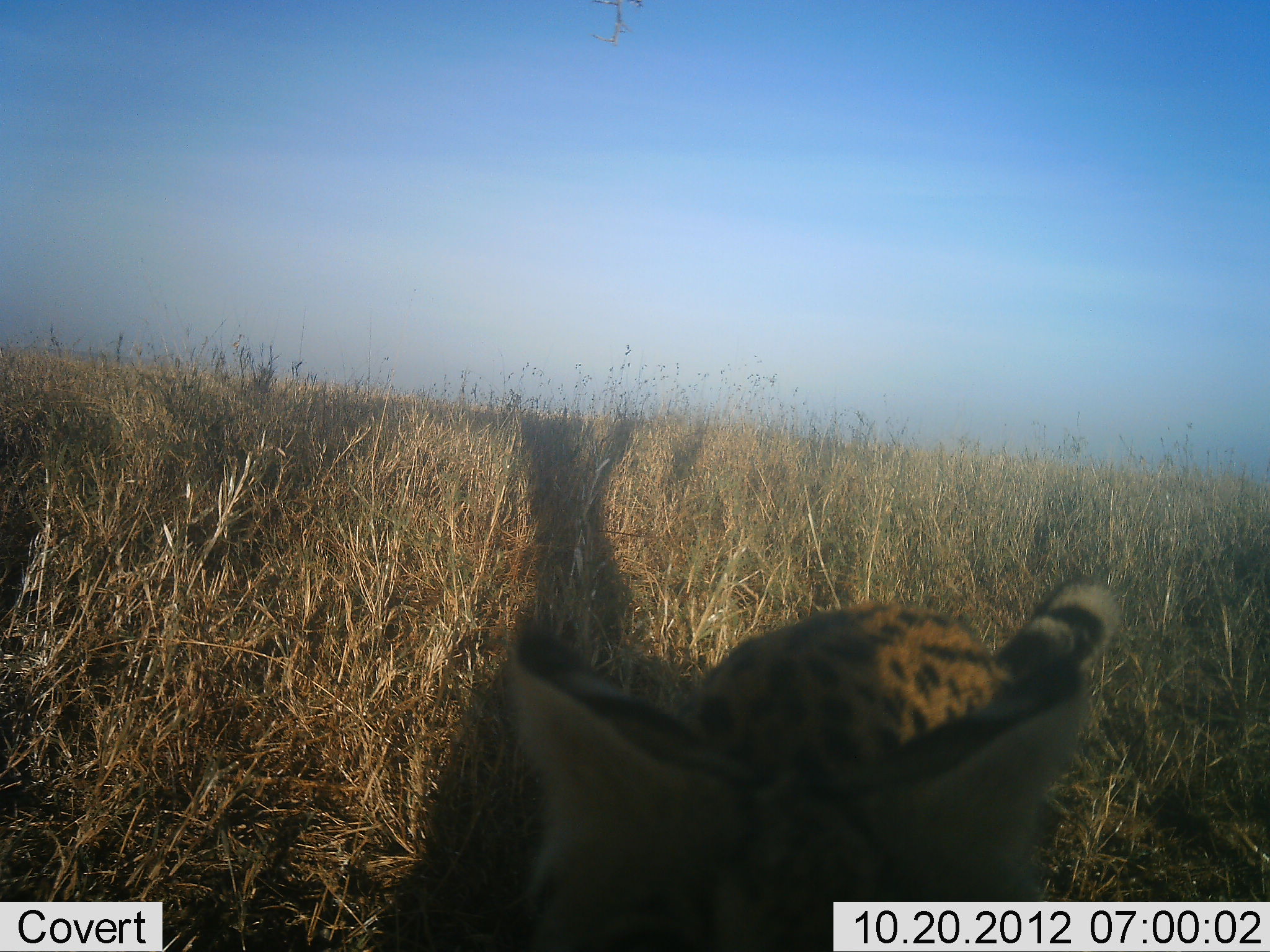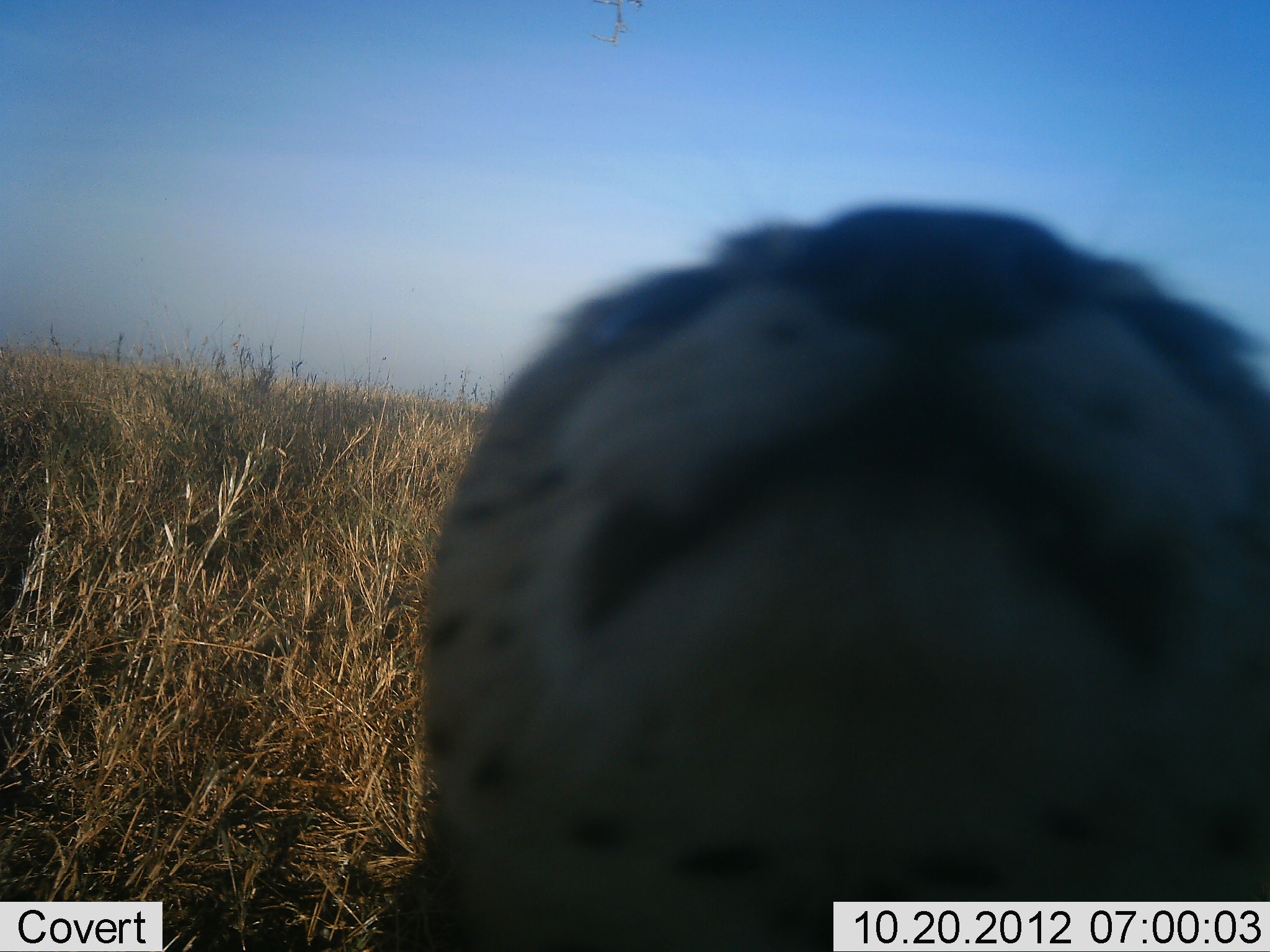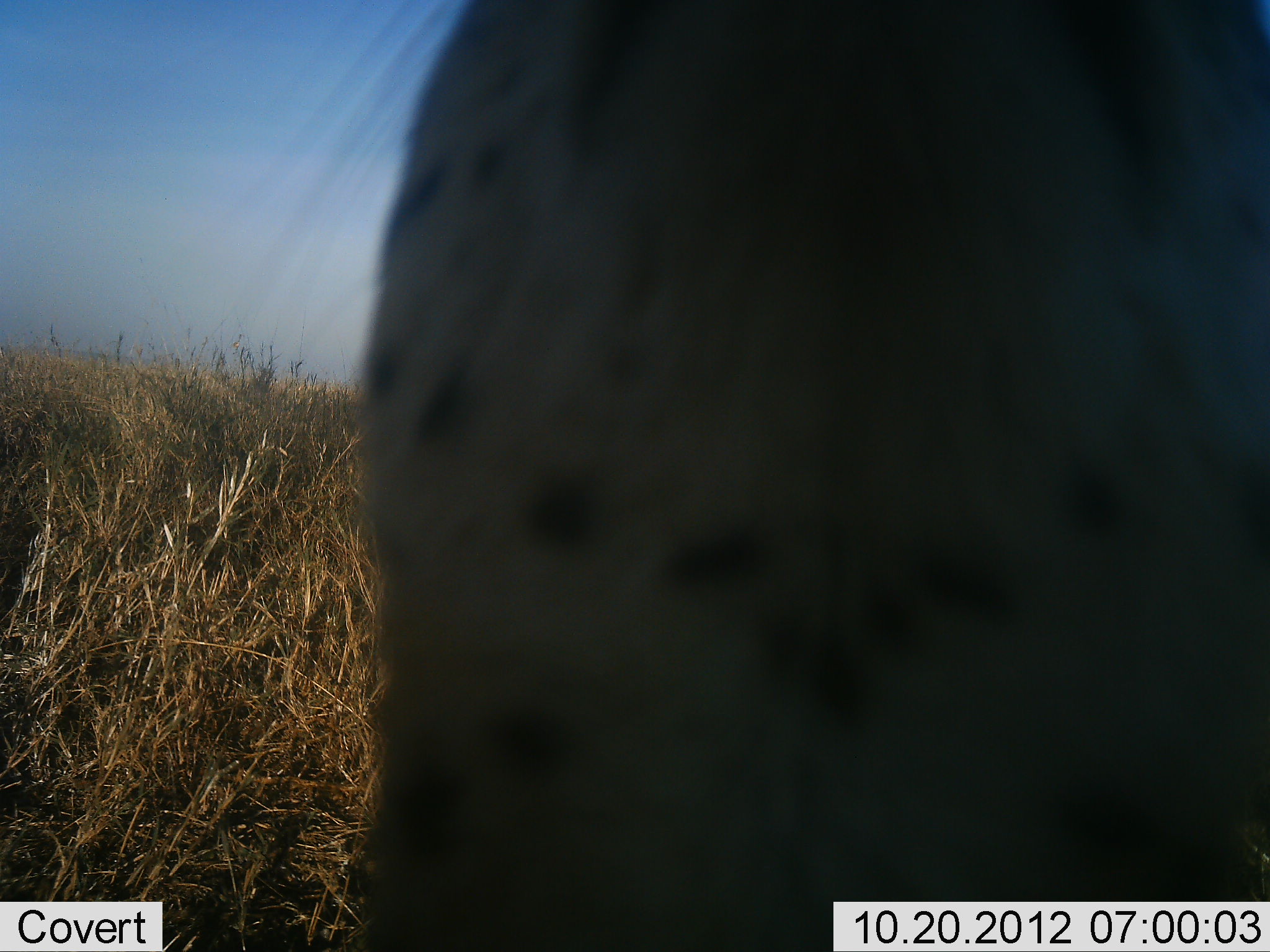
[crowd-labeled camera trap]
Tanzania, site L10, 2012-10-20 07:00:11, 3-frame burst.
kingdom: Animalia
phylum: Chordata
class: Mammalia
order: Carnivora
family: Felidae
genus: Leptailurus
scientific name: Leptailurus serval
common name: serval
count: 1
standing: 50%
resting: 0%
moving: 50%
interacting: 20%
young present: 0%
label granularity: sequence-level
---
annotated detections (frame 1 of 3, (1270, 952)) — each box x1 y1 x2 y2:
animal: 384 578 1122 952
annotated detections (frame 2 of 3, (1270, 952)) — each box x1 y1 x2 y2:
animal: 346 203 1270 952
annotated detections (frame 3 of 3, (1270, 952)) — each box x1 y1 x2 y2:
animal: 339 0 1270 949